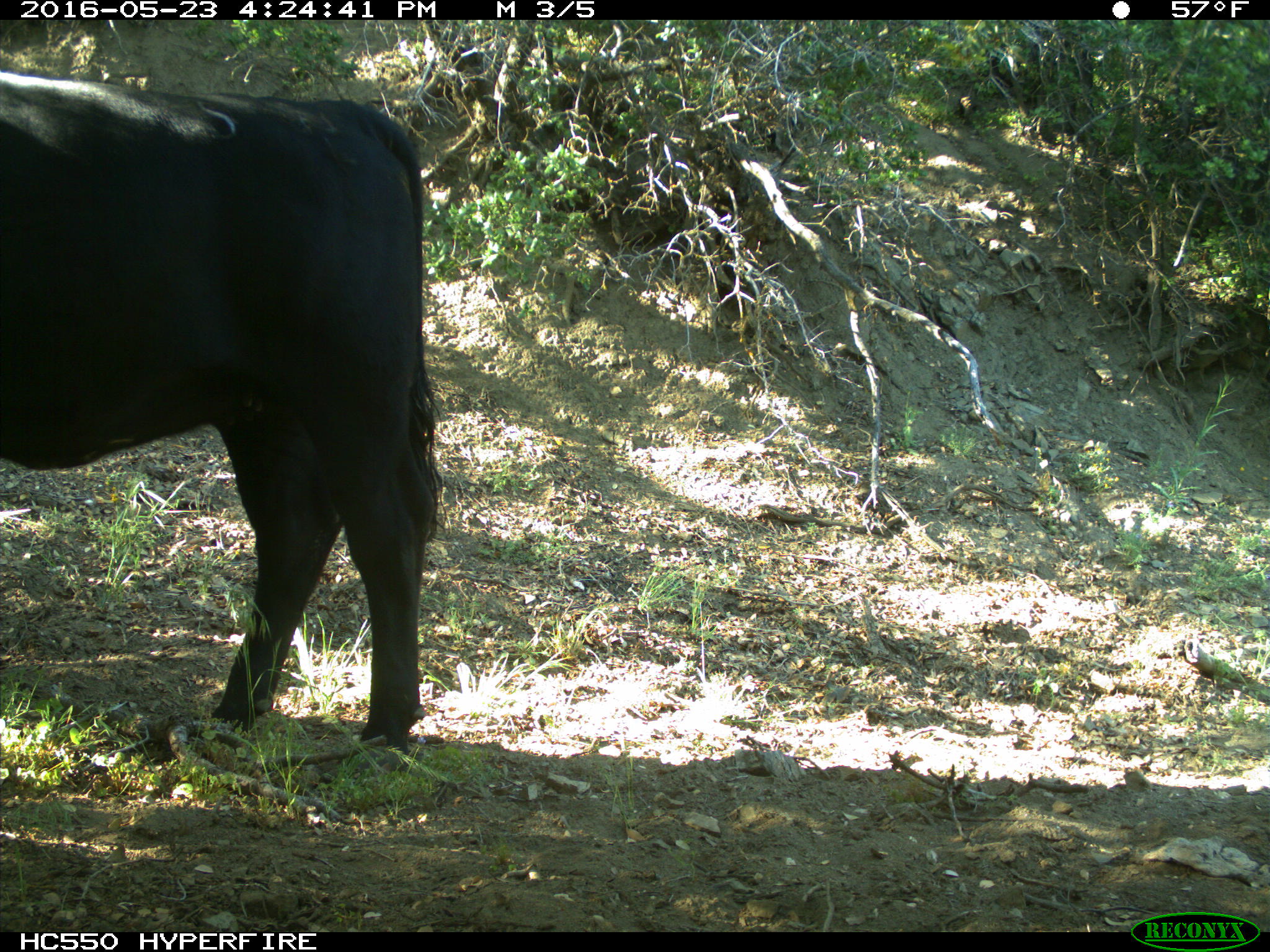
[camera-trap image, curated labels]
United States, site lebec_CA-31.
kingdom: Animalia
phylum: Chordata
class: Mammalia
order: Artiodactyla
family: Bovidae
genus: Bos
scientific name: Bos taurus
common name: domestic cow